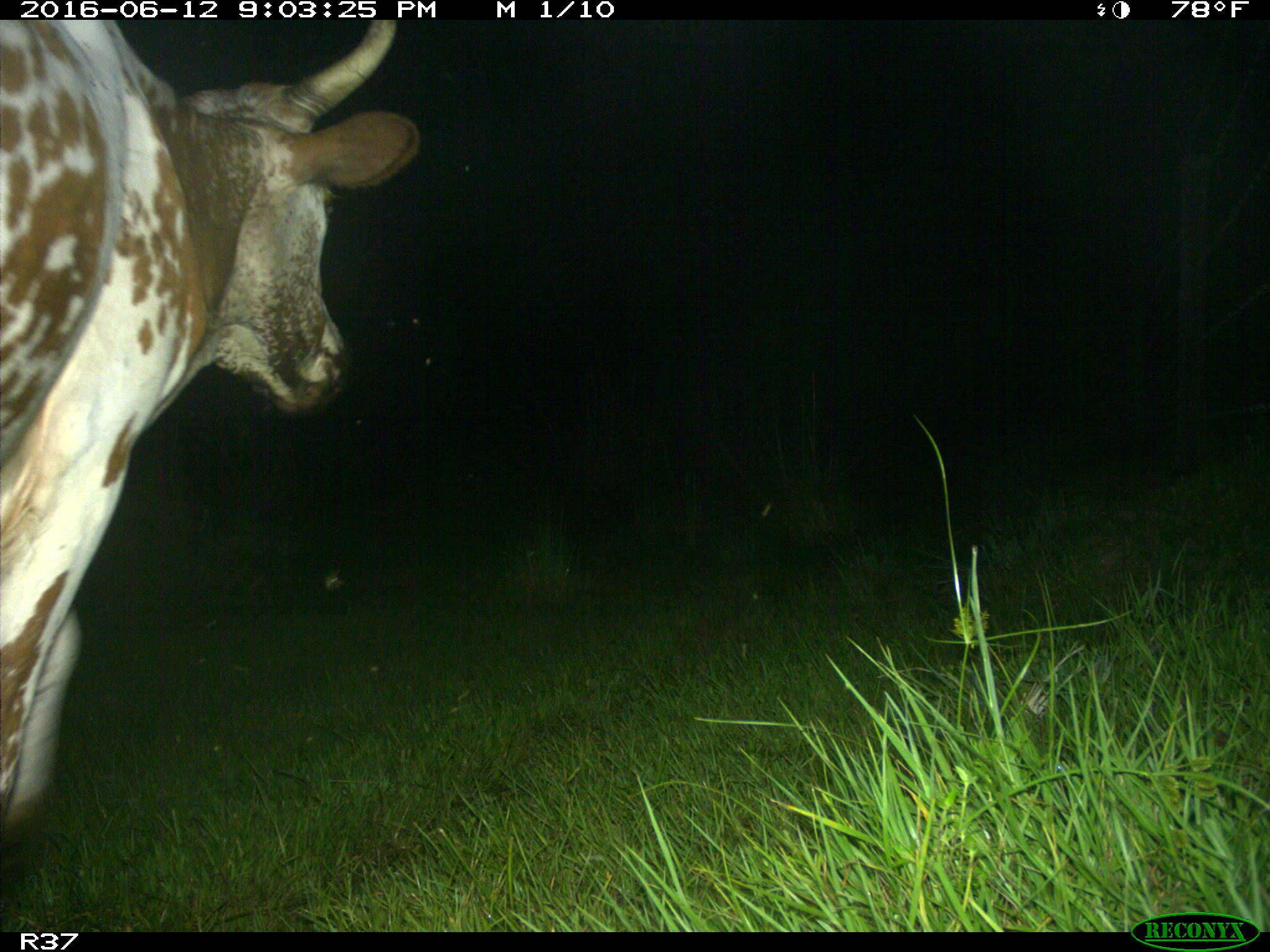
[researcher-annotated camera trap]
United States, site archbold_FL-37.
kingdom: Animalia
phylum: Chordata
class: Mammalia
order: Artiodactyla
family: Bovidae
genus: Bos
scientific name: Bos taurus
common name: domestic cow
Bos taurus (domestic cow).